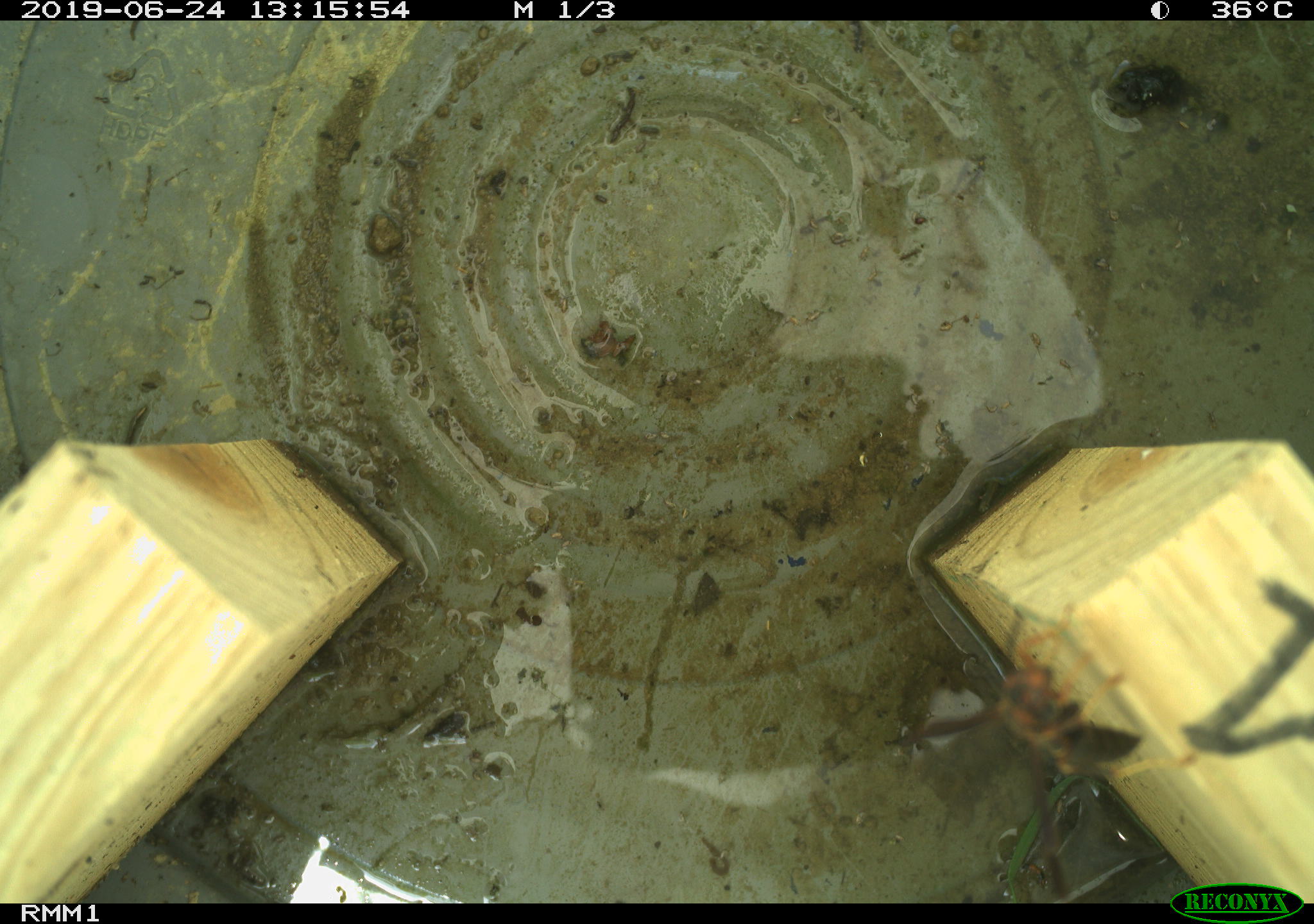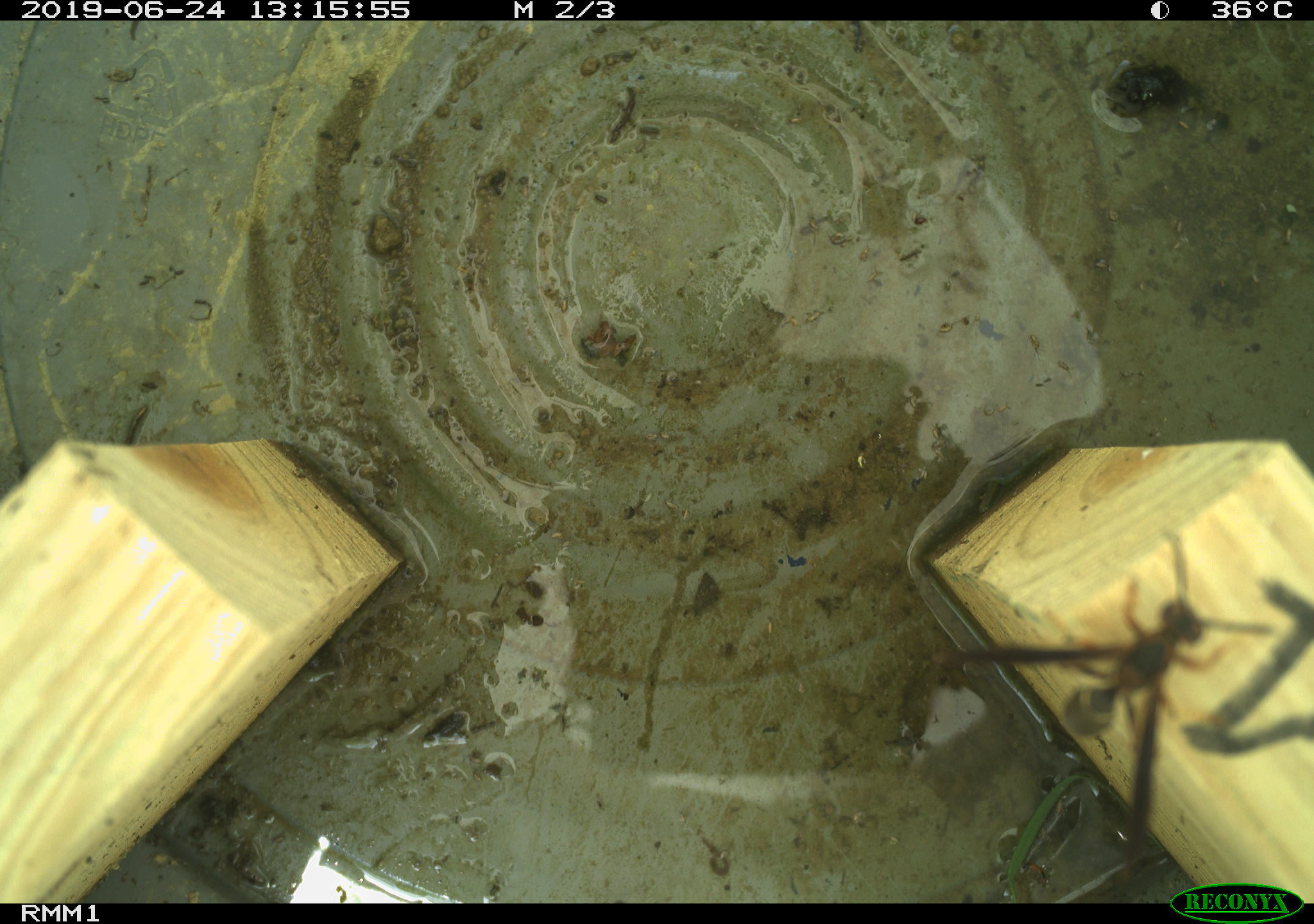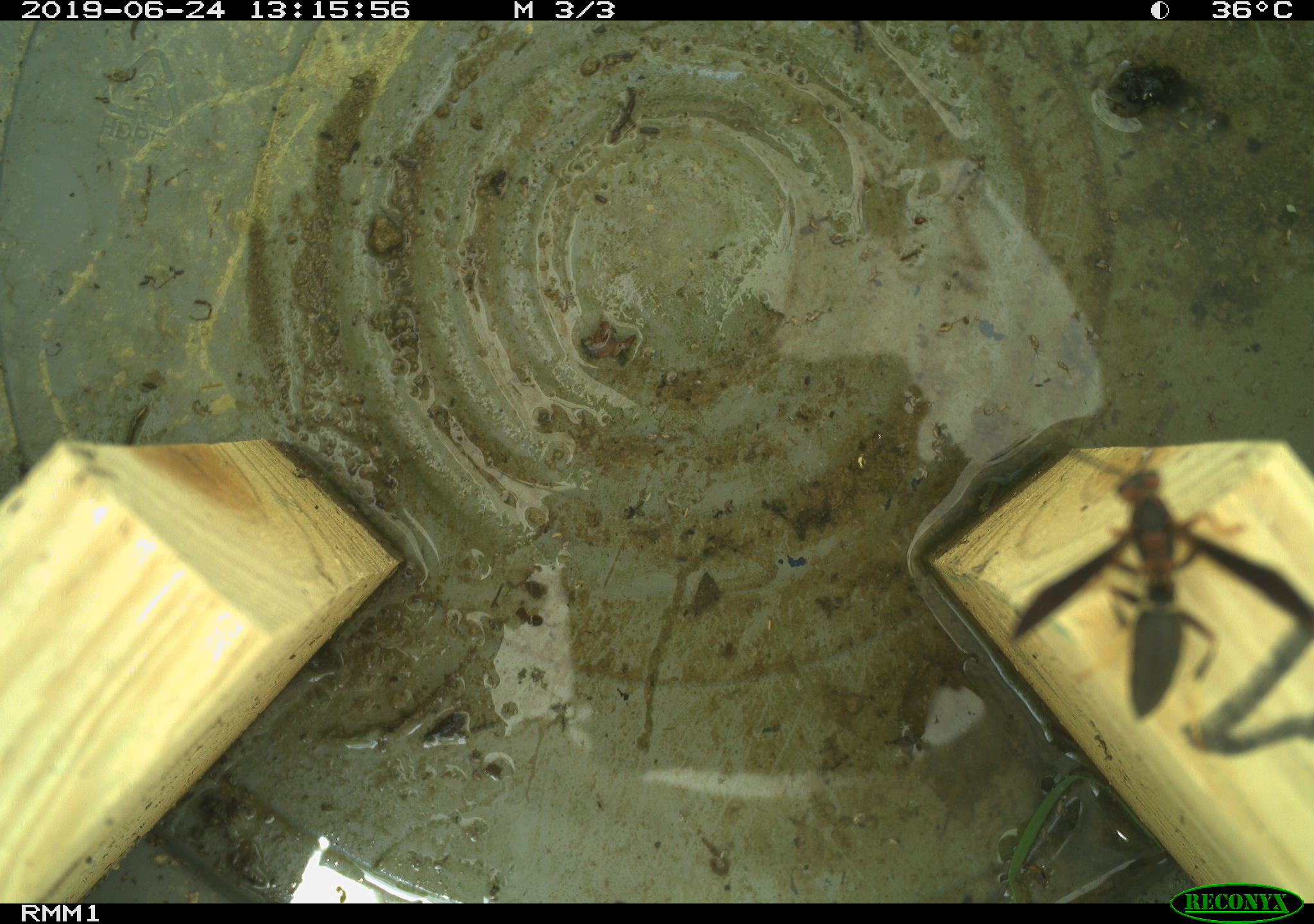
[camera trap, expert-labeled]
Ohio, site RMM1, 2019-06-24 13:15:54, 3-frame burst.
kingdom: Animalia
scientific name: Animalia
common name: animal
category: invertebrate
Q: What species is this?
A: Invertebrate (animal) (Animalia).